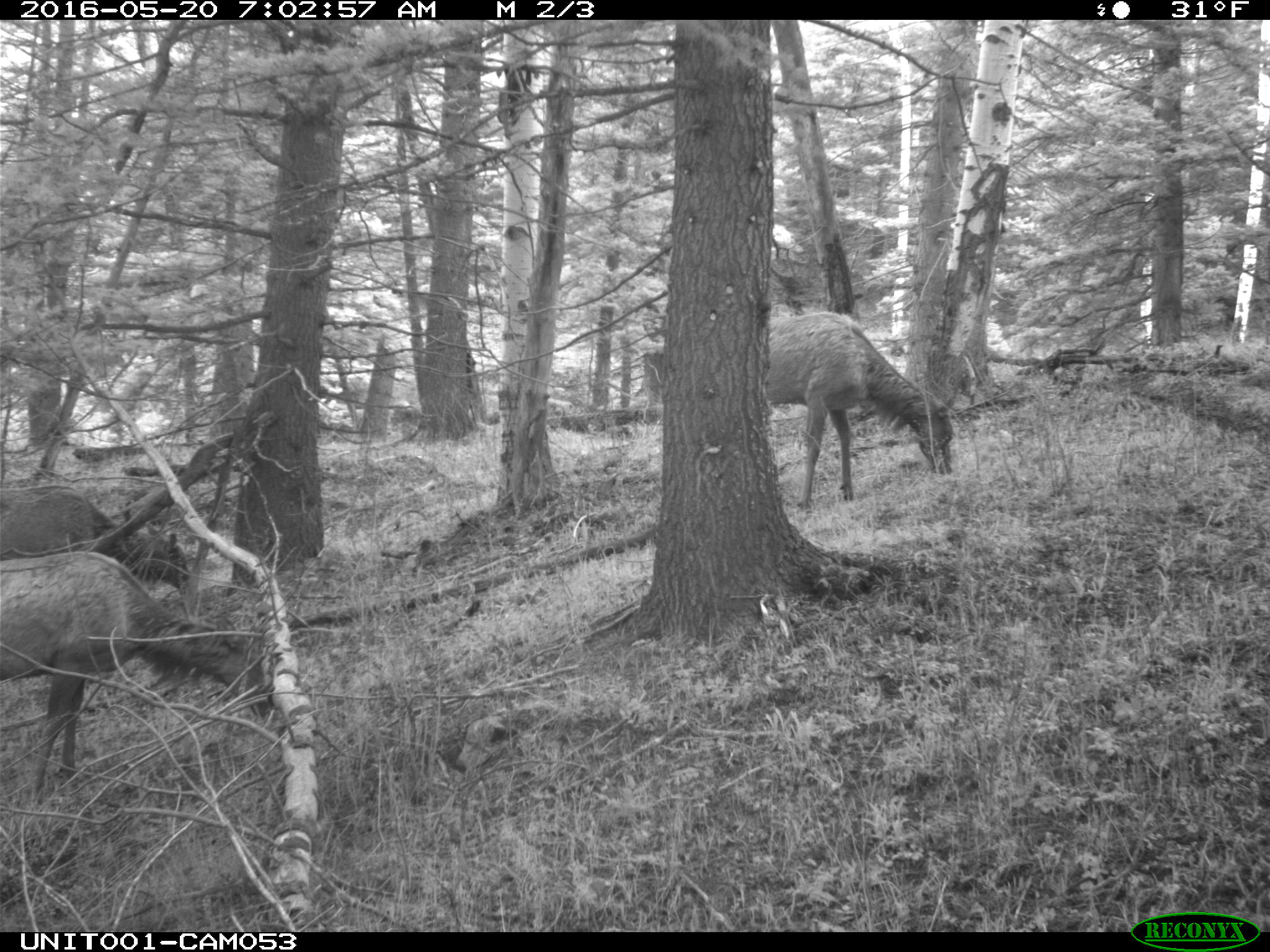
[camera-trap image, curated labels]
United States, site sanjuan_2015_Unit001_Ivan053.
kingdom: Animalia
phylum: Chordata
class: Mammalia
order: Artiodactyla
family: Cervidae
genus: Cervus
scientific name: Cervus elaphus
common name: red deer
Cervus elaphus (red deer).